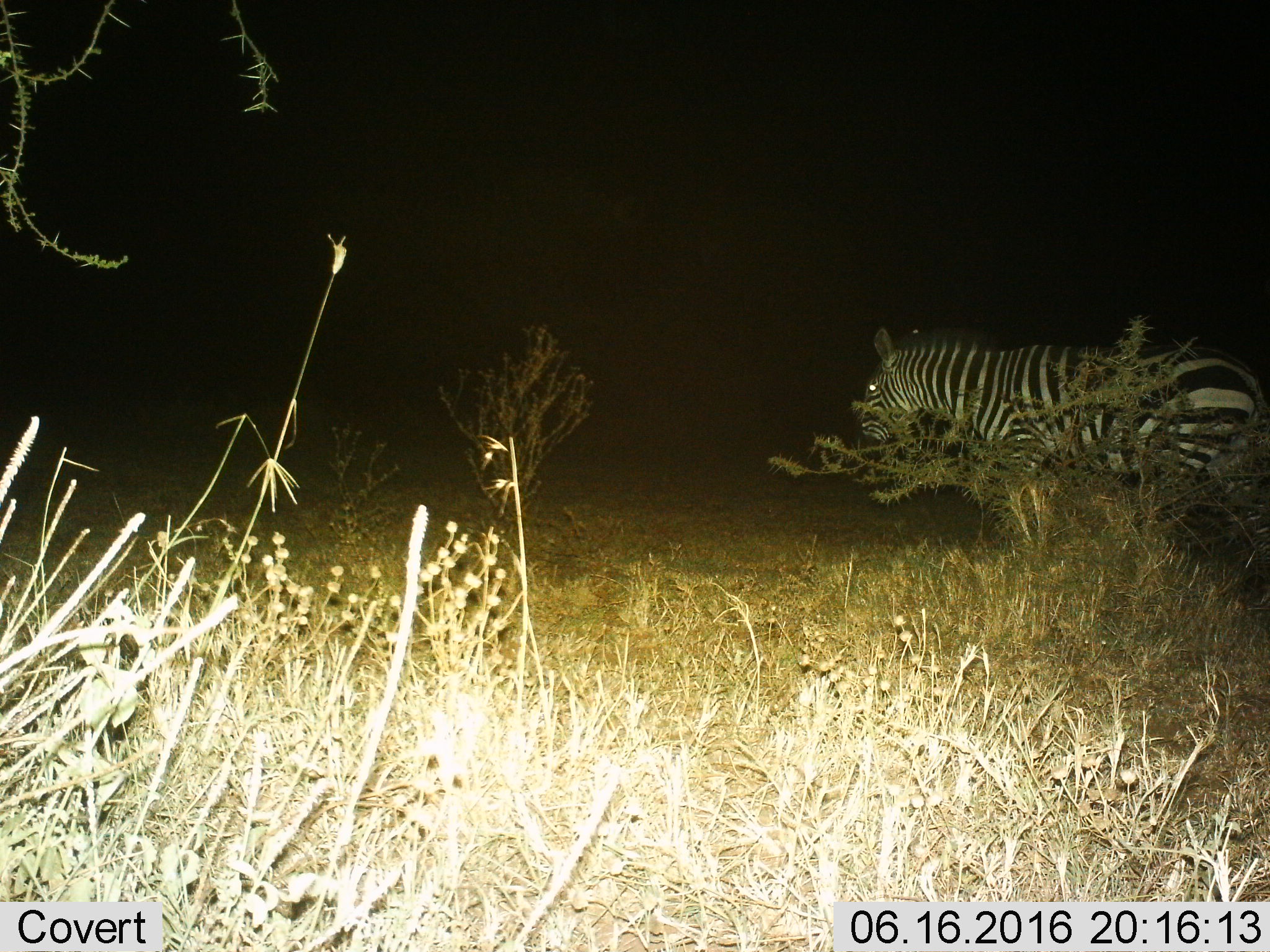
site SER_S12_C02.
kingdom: Animalia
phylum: Chordata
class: Mammalia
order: Perissodactyla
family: Equidae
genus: Equus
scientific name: Equus quagga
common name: plains zebra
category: zebraplains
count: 1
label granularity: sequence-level